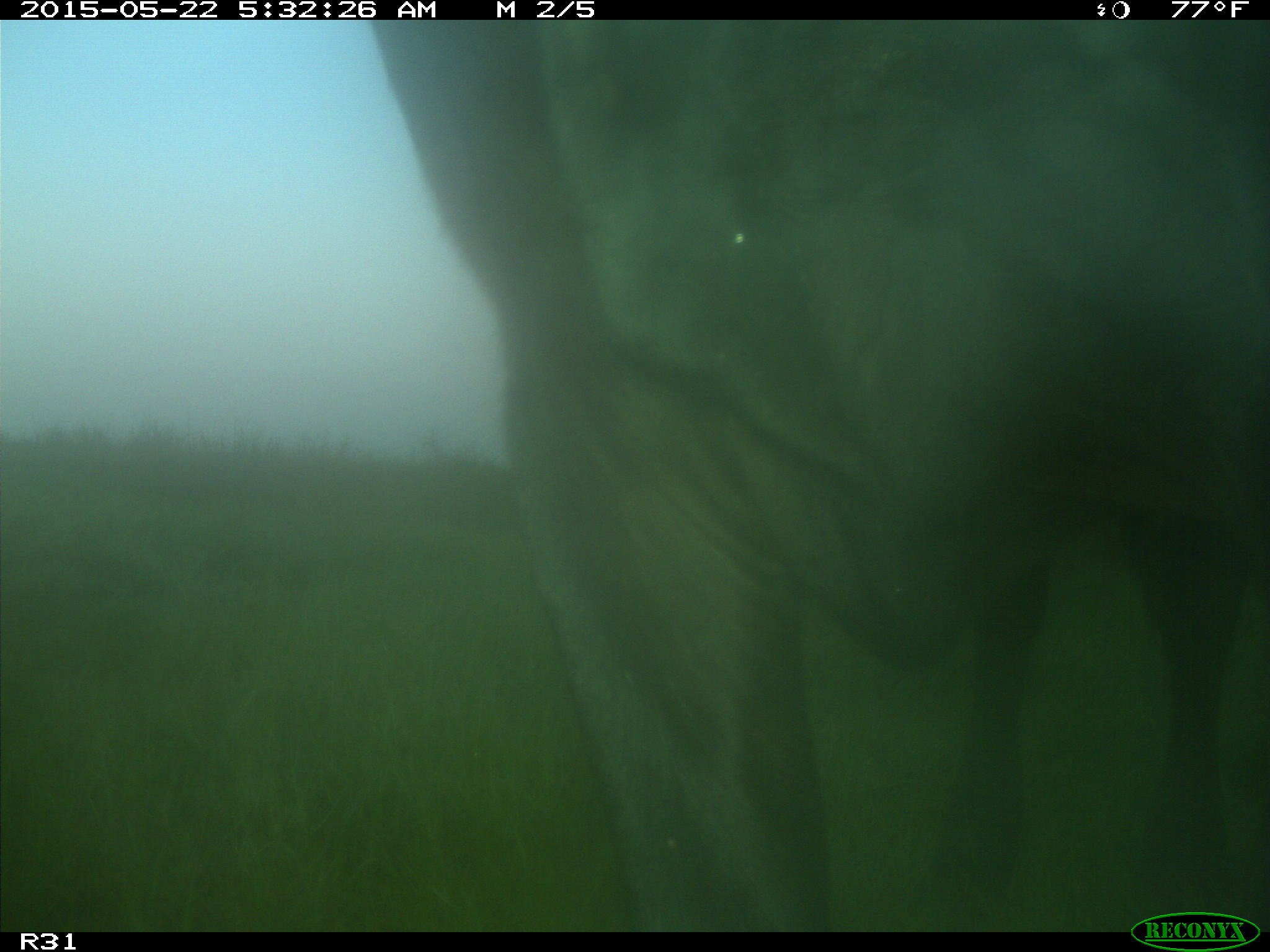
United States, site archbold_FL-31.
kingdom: Animalia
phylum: Chordata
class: Mammalia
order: Artiodactyla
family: Bovidae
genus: Bos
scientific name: Bos taurus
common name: domestic cow